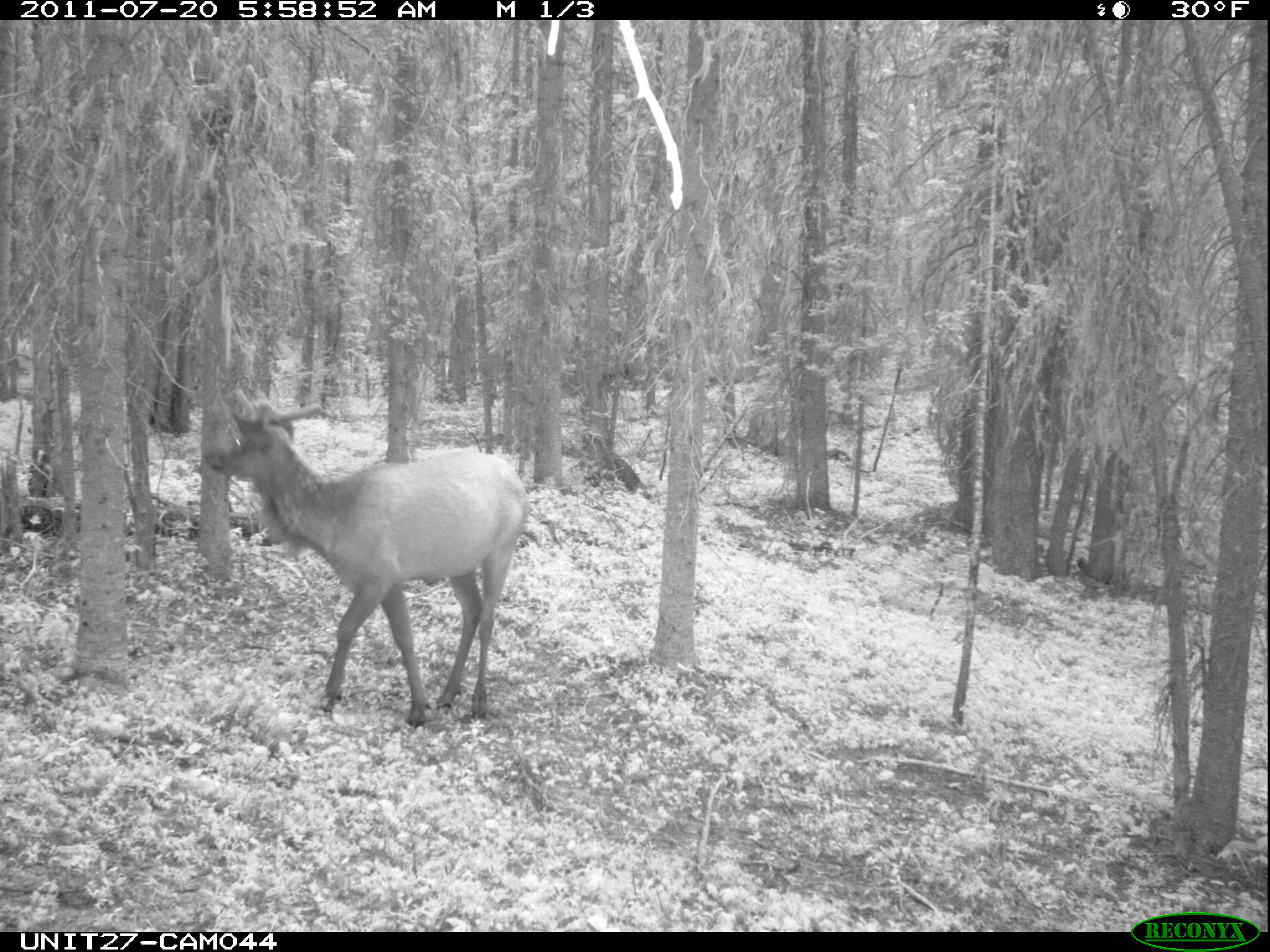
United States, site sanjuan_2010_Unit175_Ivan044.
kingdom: Animalia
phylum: Chordata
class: Mammalia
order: Artiodactyla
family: Cervidae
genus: Cervus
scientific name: Cervus elaphus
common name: red deer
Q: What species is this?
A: Cervus elaphus (red deer).